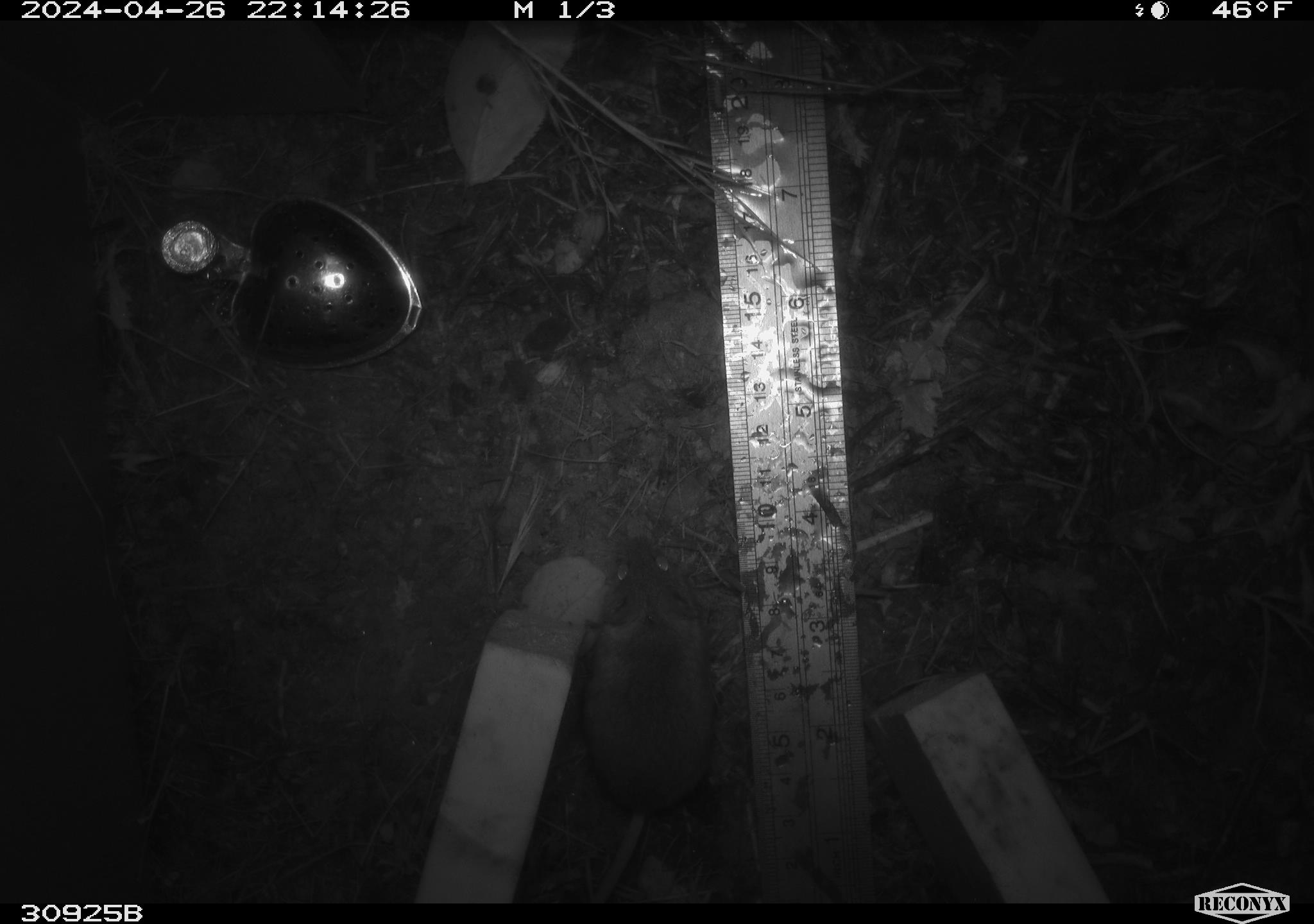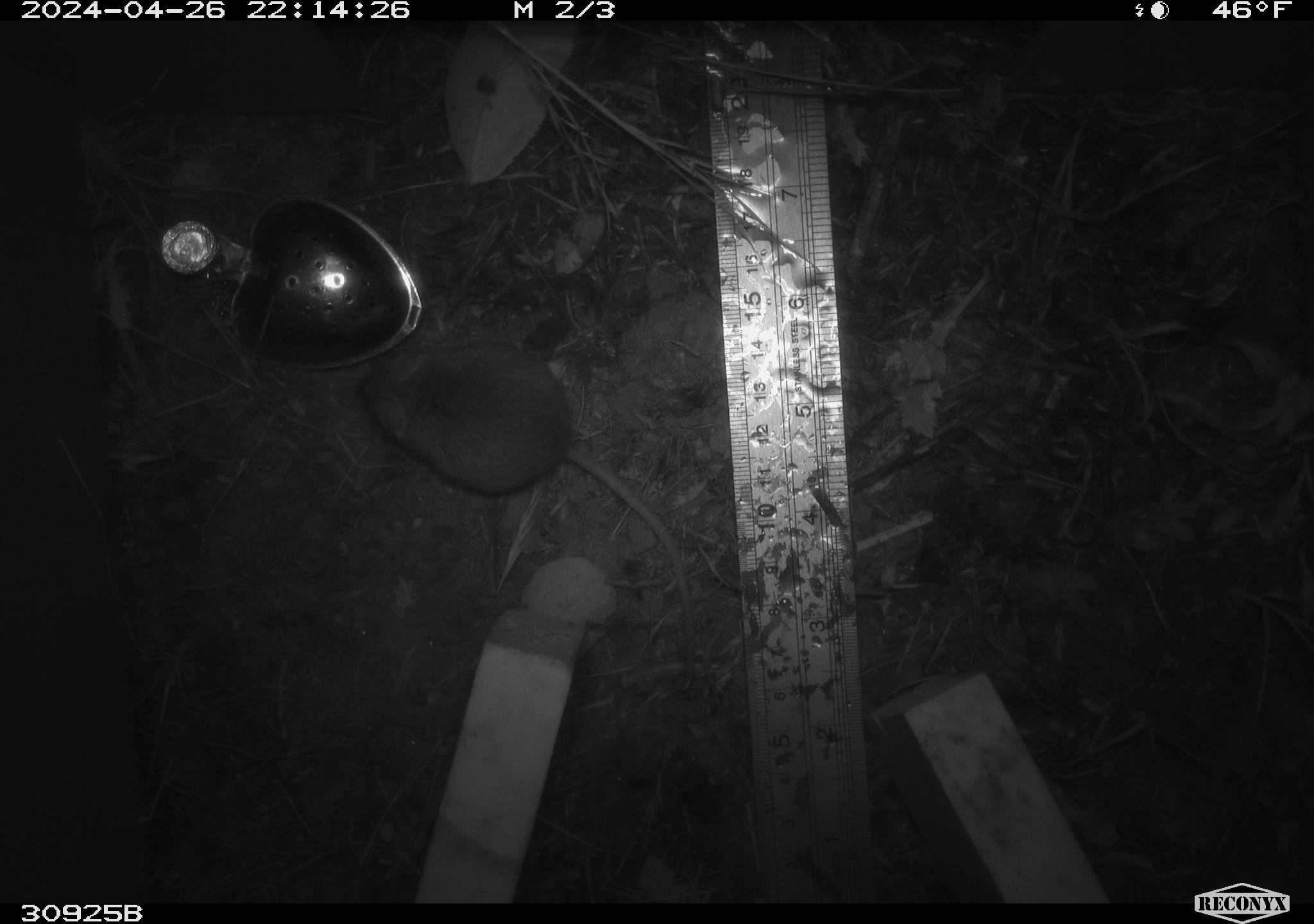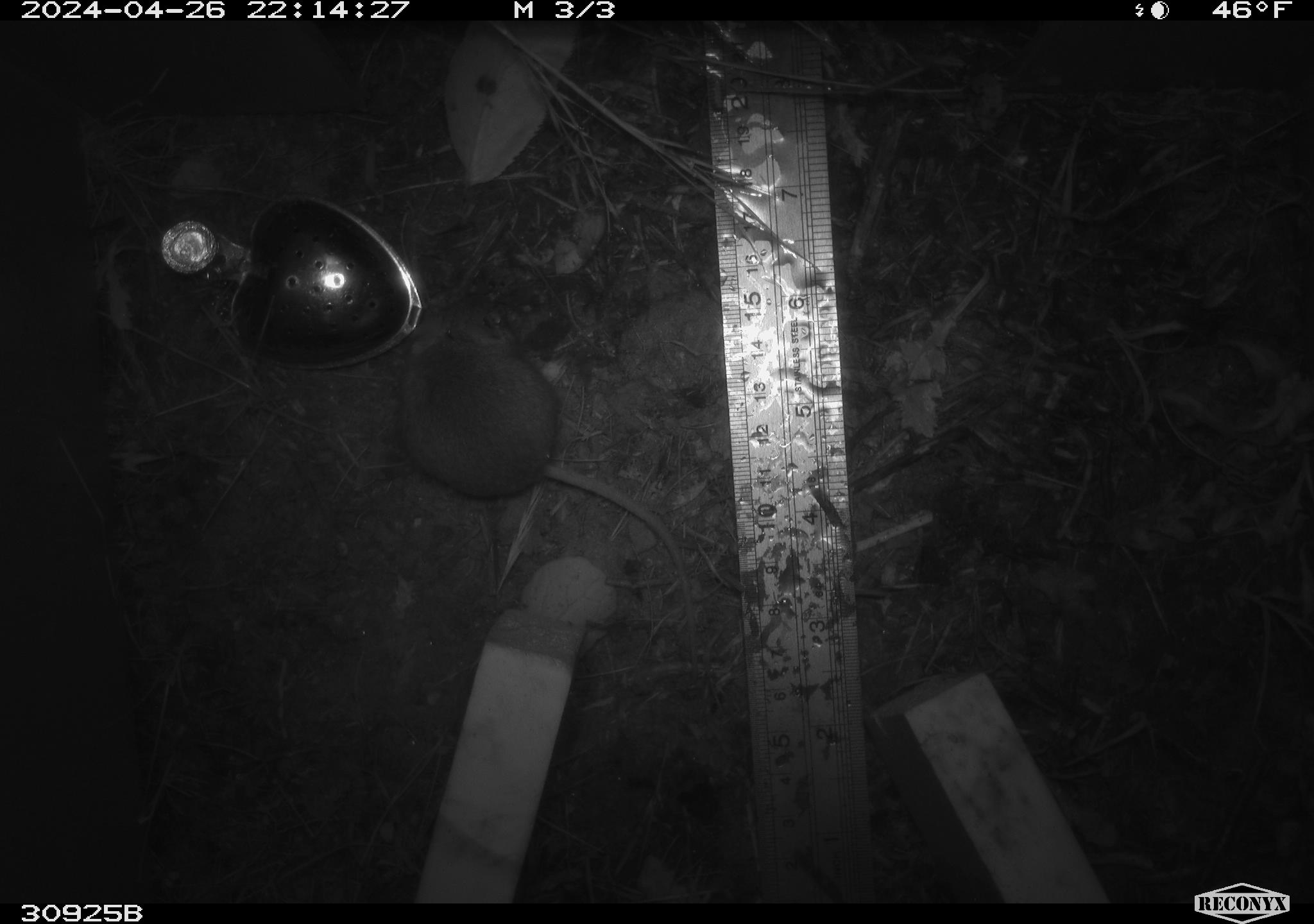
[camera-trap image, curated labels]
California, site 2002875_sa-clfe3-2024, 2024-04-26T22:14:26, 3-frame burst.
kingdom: Animalia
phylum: Chordata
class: Mammalia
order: Rodentia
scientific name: Rodentia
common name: mouse species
Mouse species (Rodentia).